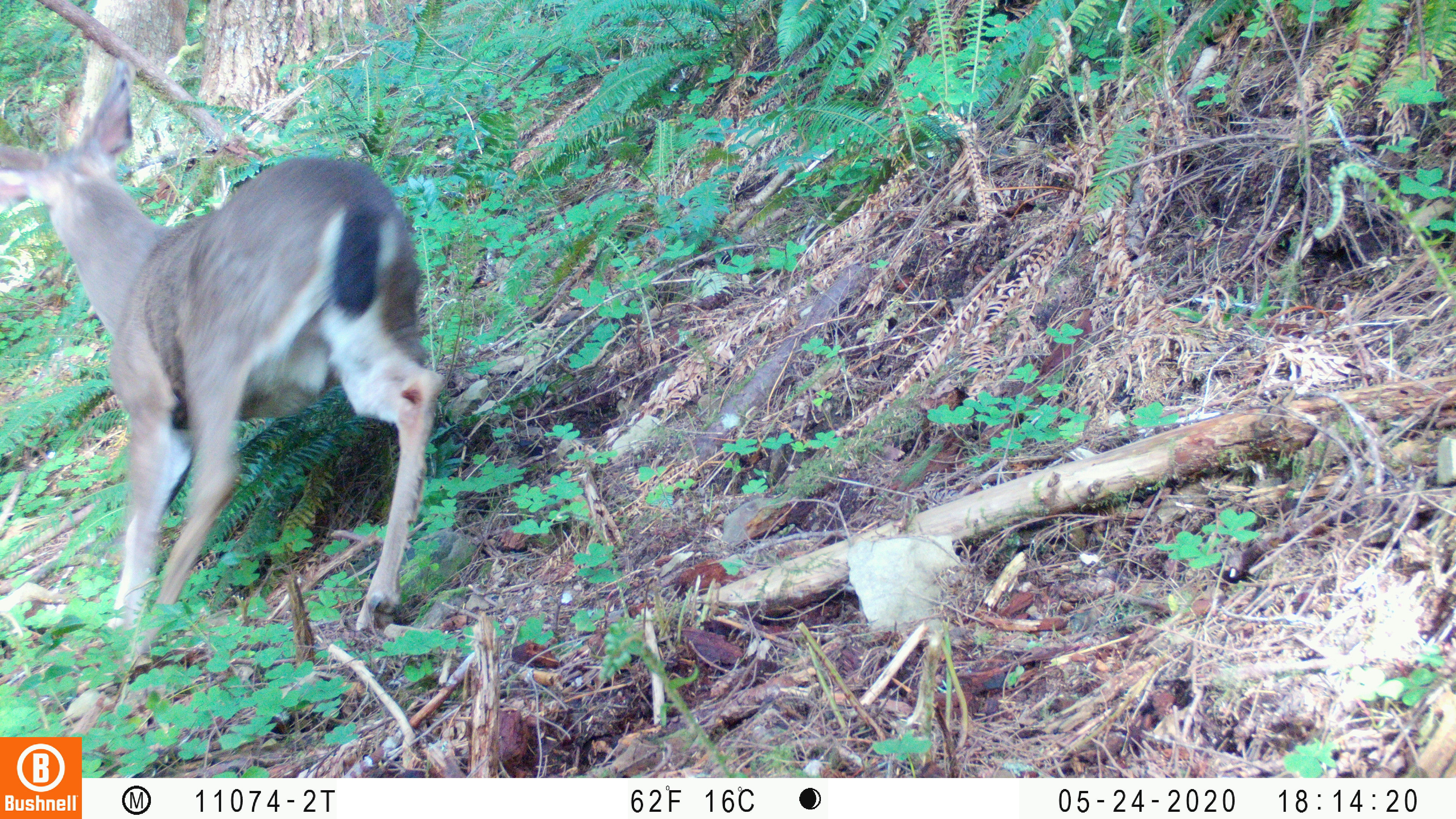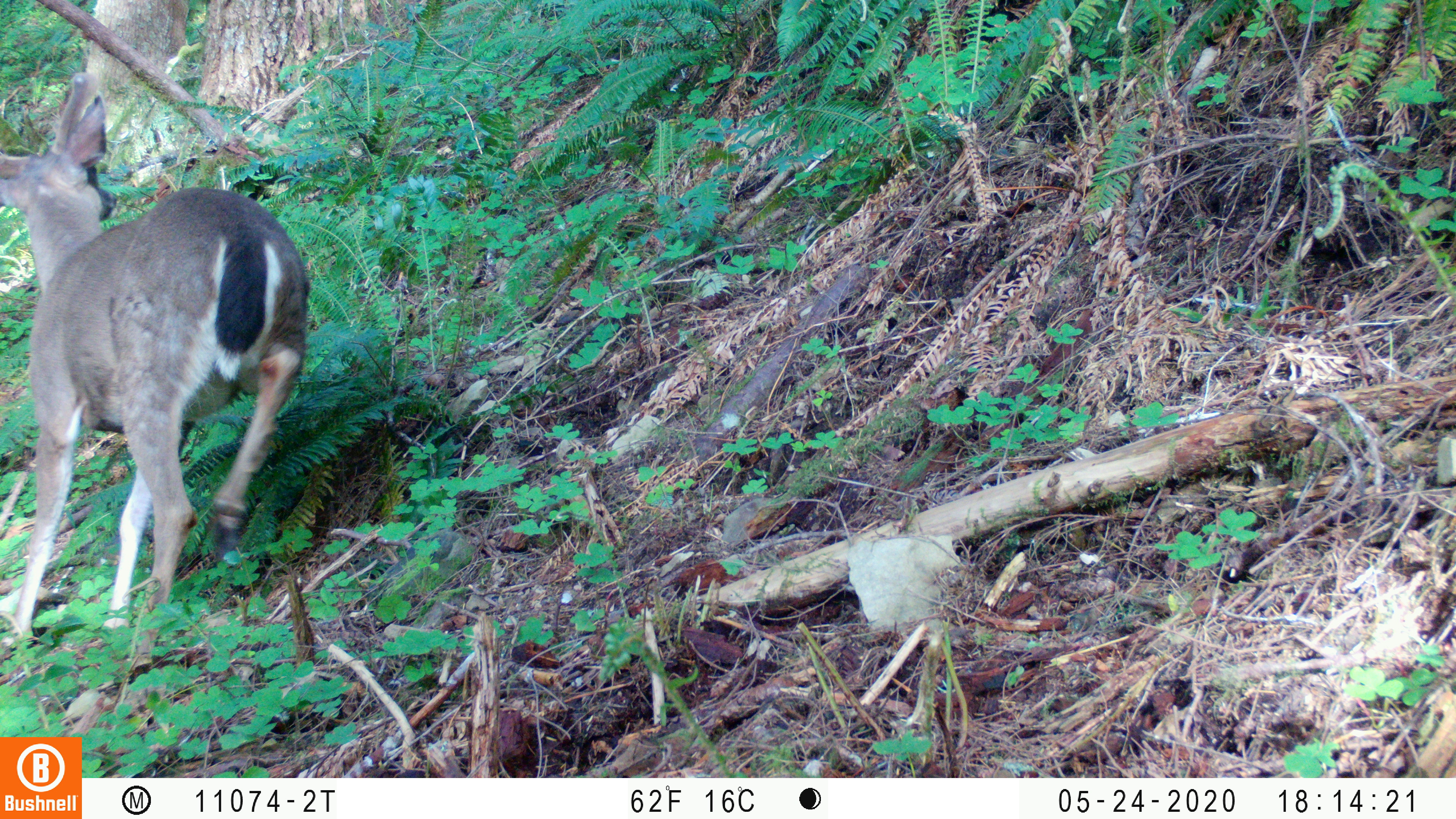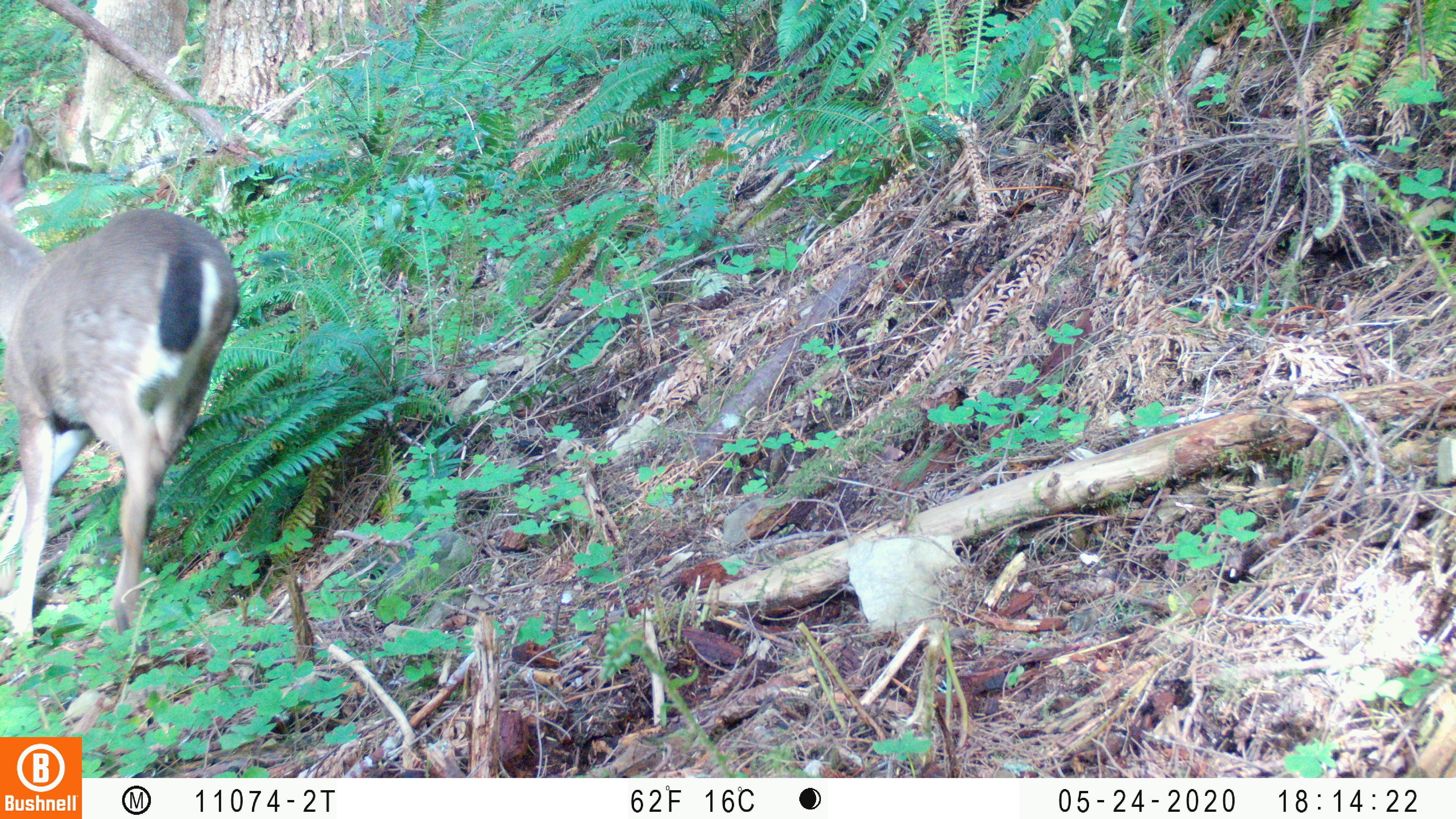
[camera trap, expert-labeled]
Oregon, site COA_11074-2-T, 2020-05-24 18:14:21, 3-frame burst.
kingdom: Animalia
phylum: Chordata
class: Mammalia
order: Artiodactyla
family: Cervidae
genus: Odocoileus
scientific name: Odocoileus hemionus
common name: black-tailed deer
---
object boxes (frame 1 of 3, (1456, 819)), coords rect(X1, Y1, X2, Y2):
black-tailed deer: rect(2, 65, 452, 660)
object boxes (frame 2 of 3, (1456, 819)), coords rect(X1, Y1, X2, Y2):
black-tailed deer: rect(0, 78, 317, 643)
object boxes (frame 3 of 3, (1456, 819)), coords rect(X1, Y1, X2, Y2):
black-tailed deer: rect(0, 129, 249, 643)